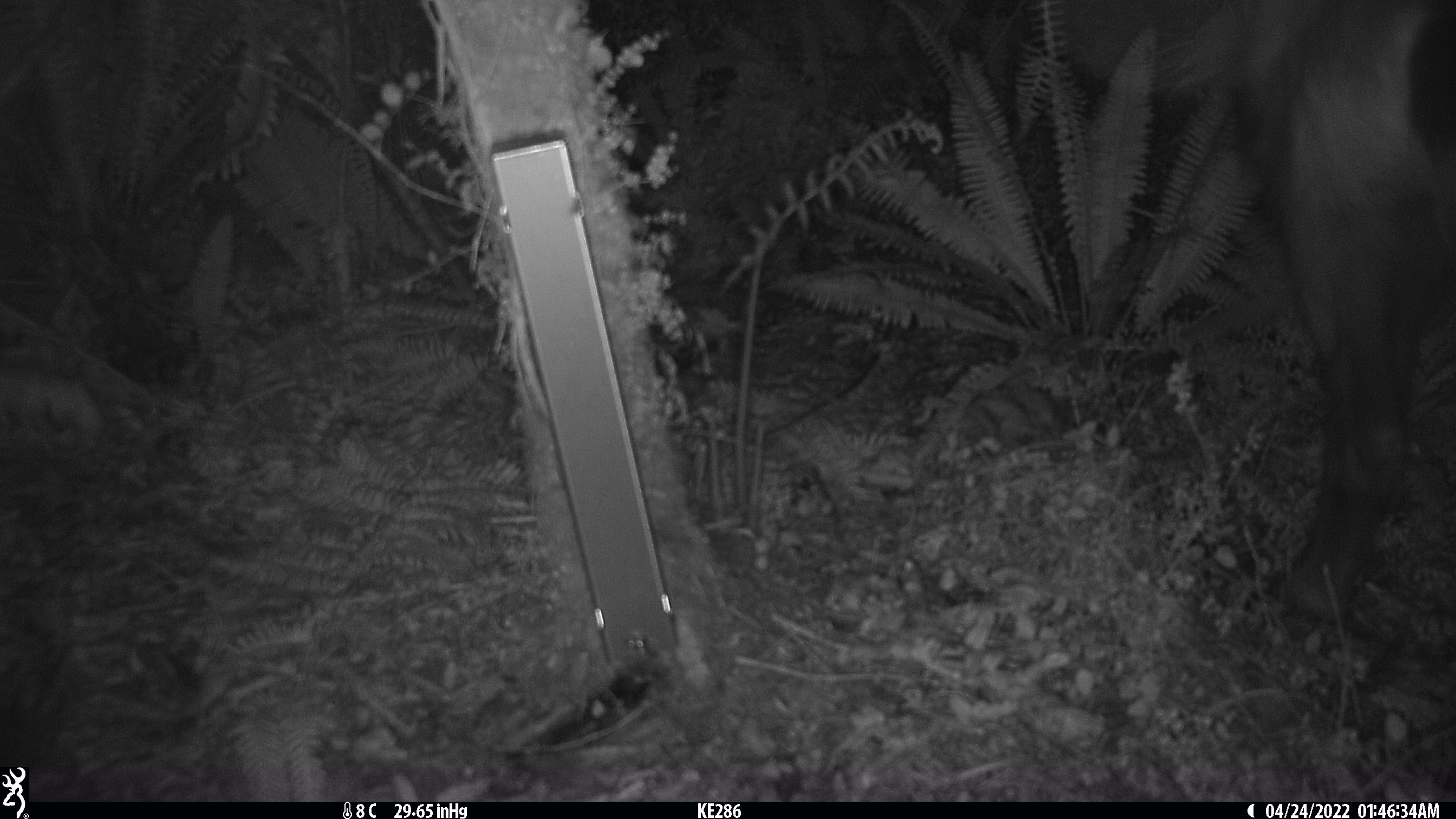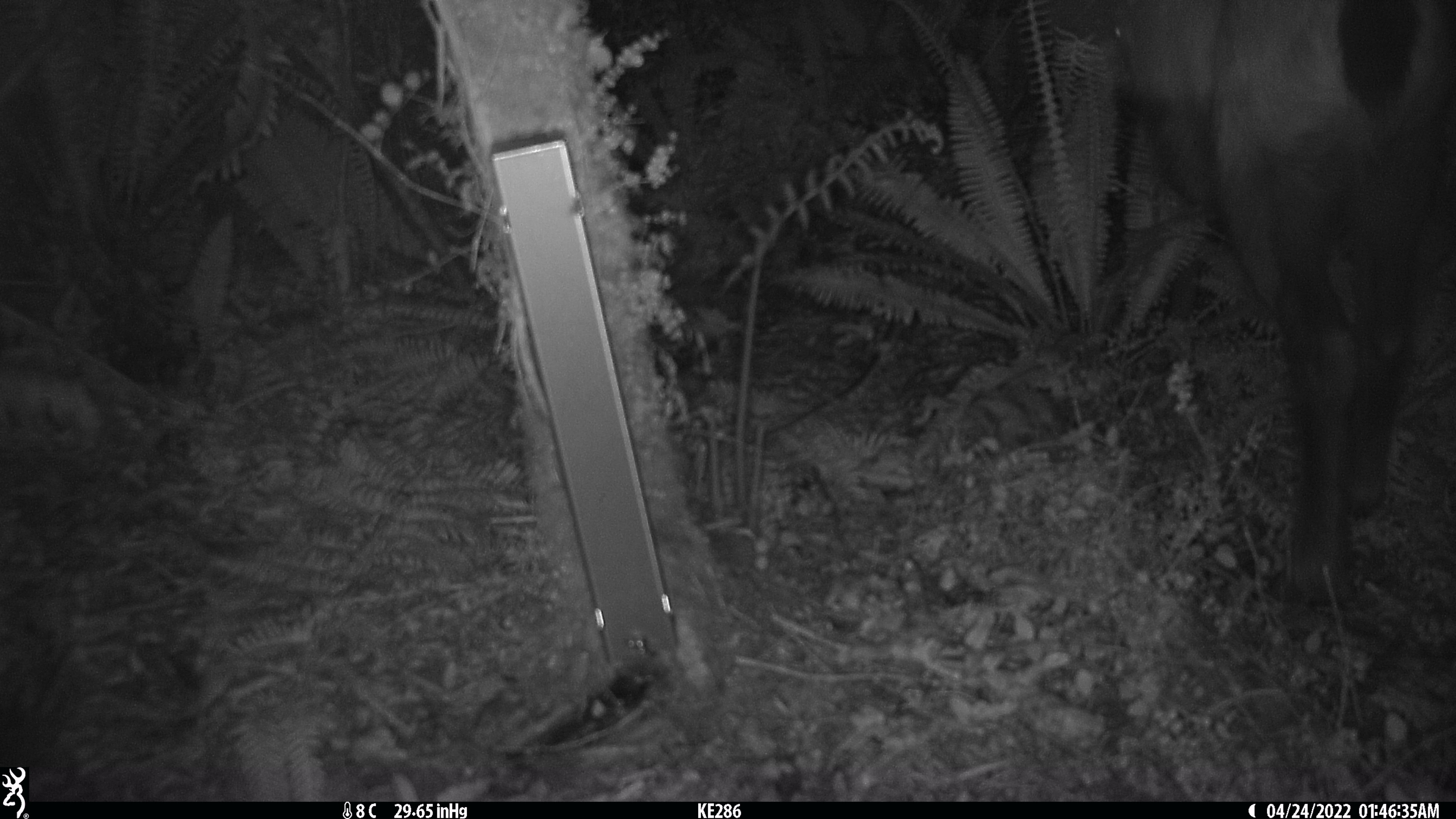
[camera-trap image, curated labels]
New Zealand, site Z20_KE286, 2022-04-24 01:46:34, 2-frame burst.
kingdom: Animalia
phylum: Chordata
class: Mammalia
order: Artiodactyla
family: Bovidae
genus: Rupicapra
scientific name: Rupicapra rupicapra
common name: alpine chamois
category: chamois